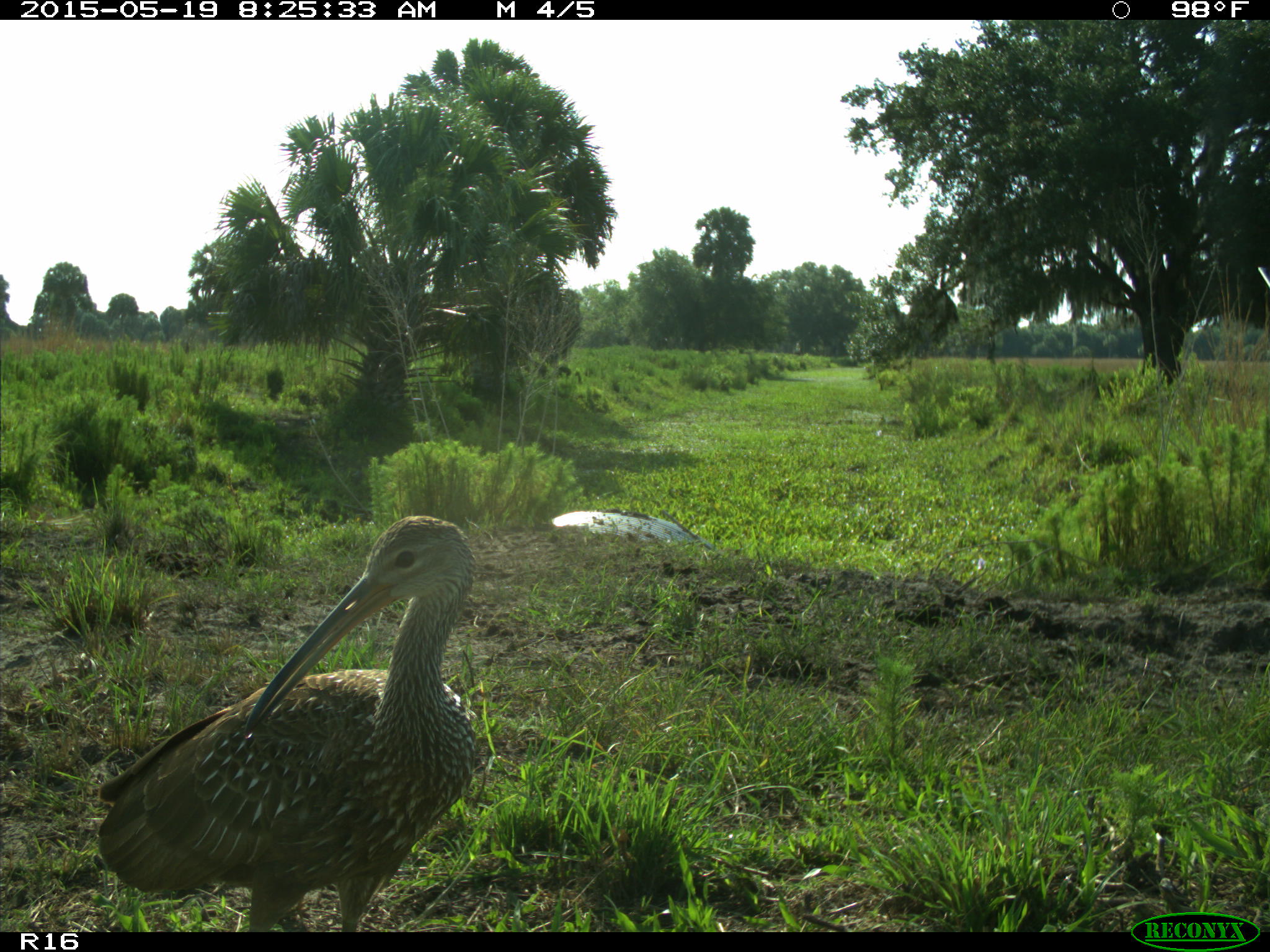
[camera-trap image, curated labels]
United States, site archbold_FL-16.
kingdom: Animalia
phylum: Chordata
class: Aves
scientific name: Aves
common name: birds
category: unidentified bird